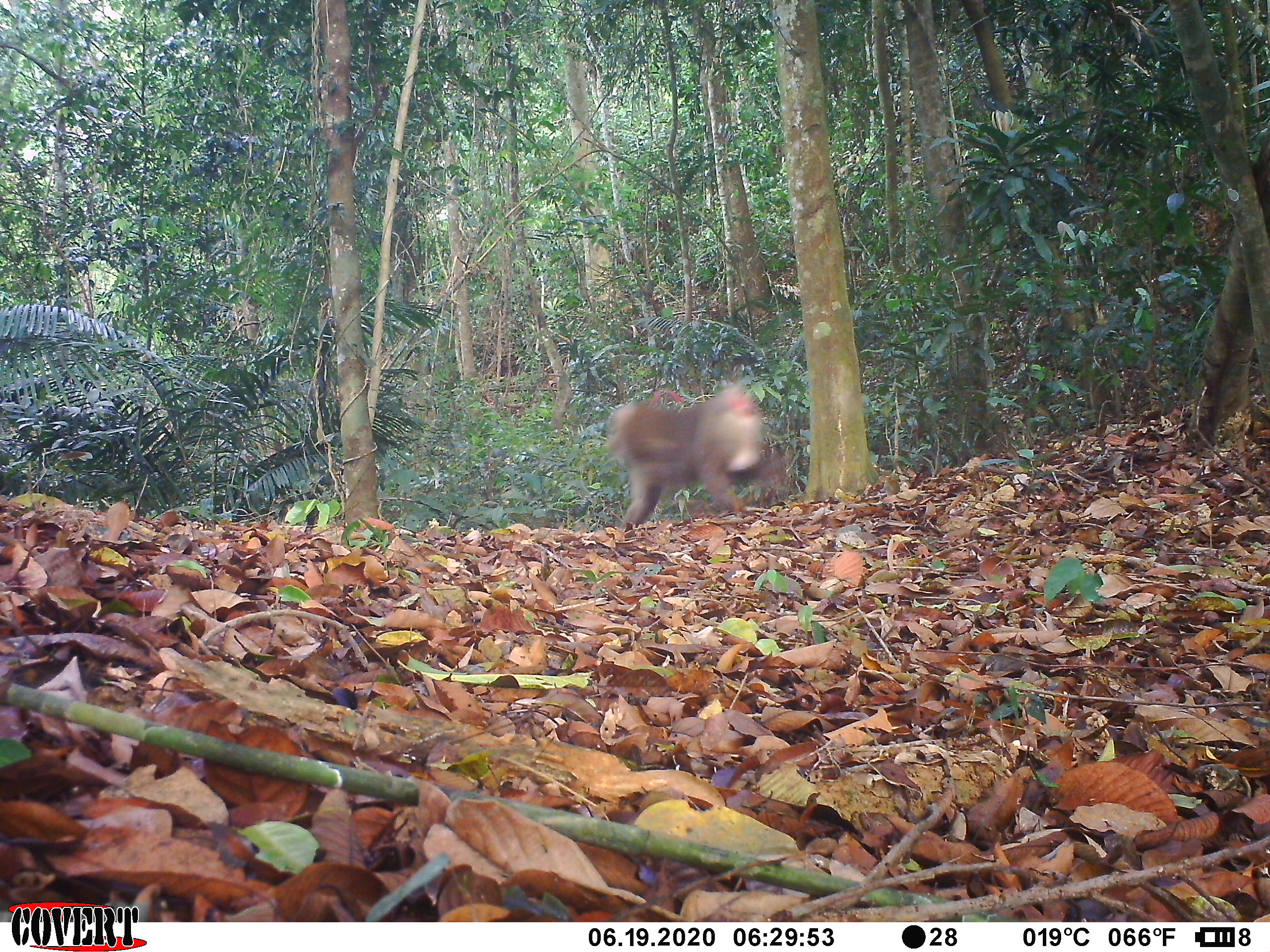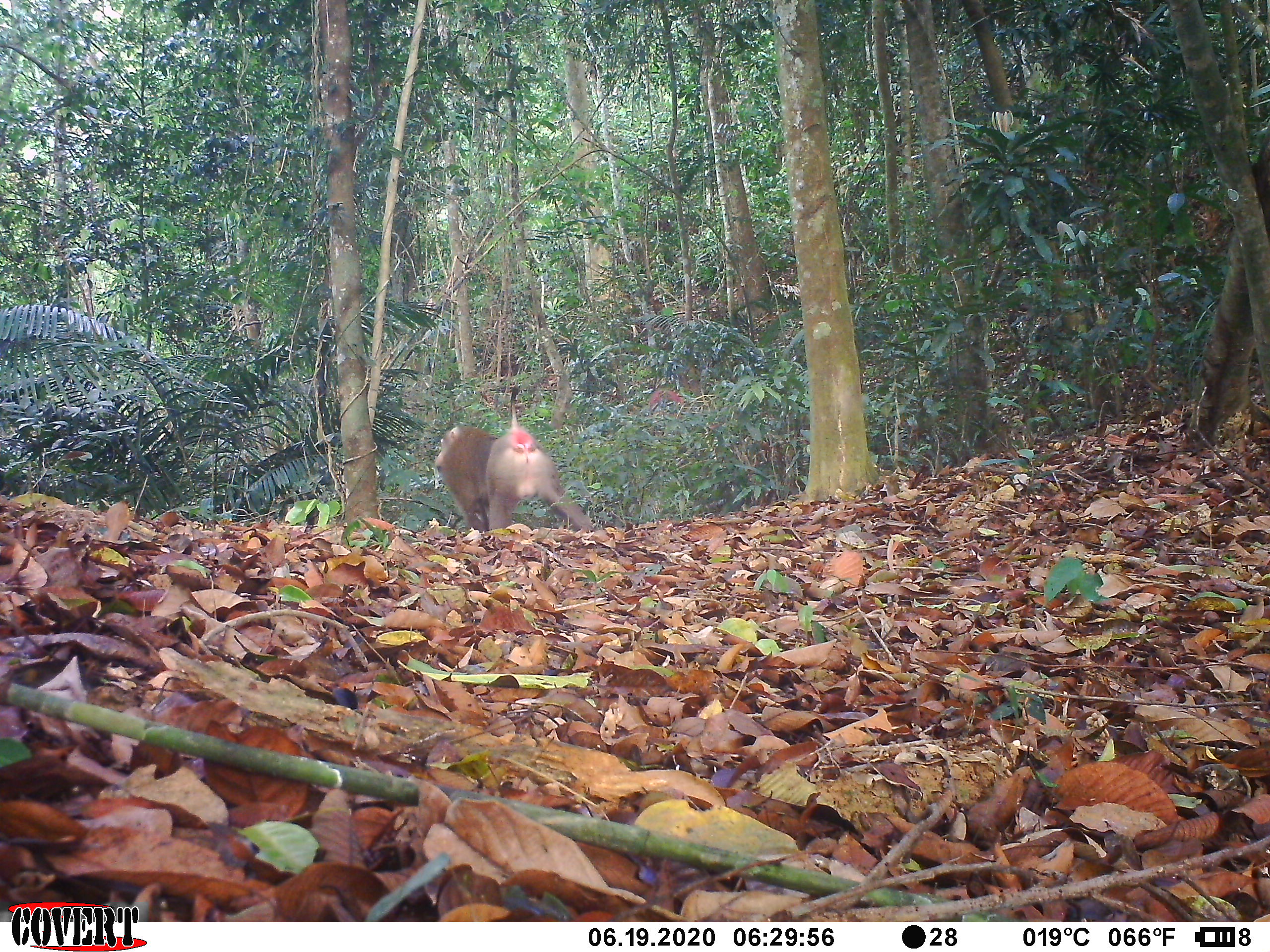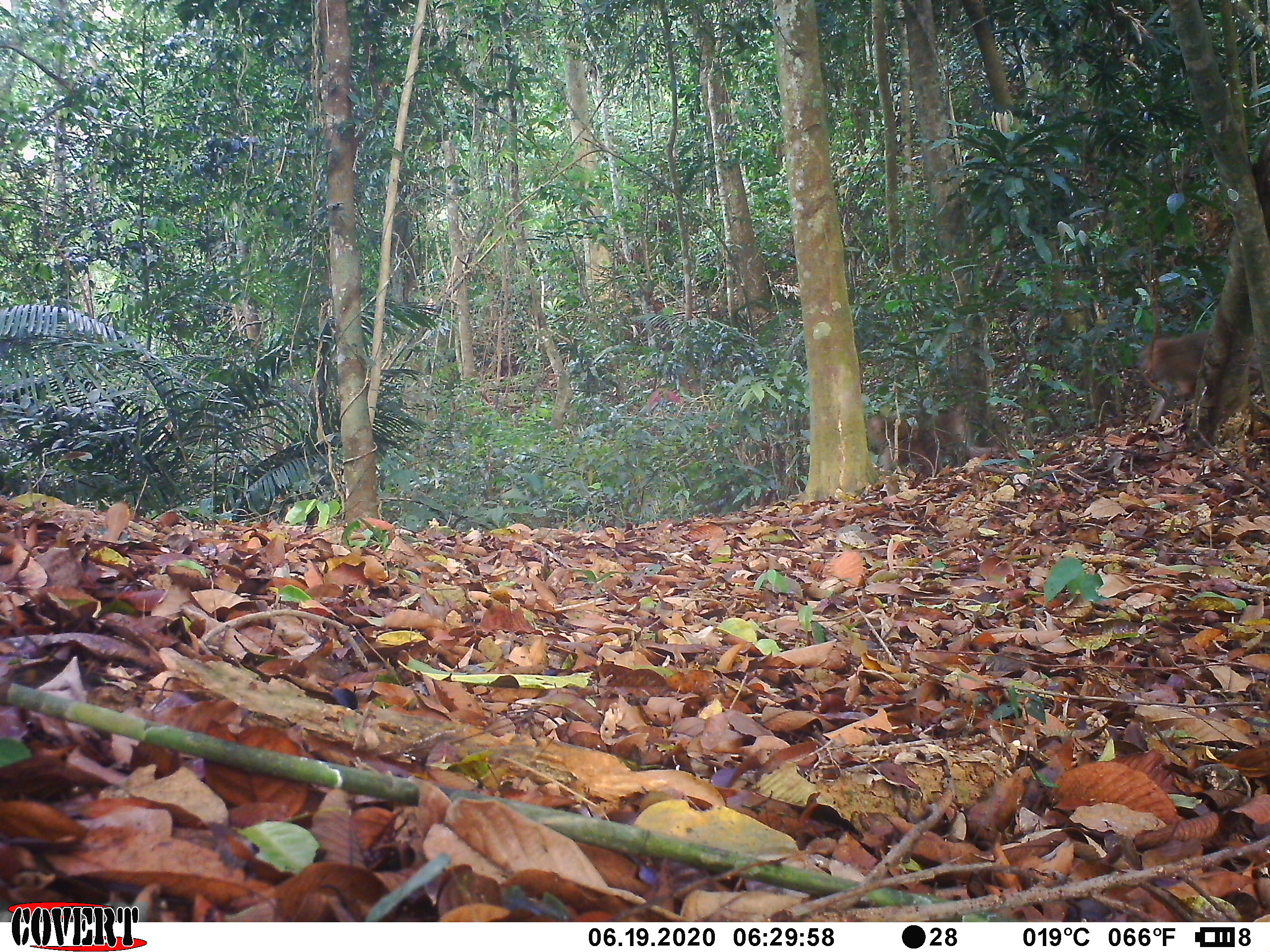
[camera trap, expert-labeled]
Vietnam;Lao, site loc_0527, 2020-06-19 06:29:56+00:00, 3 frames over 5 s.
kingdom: Animalia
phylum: Chordata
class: Mammalia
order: Primates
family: Cercopithecidae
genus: Macaca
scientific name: Macaca nemestrina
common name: pig-tailed macaque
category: pig tailed macaque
Pig tailed macaque (pig-tailed macaque) (Macaca nemestrina). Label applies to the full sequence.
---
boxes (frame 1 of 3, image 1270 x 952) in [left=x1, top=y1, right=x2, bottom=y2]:
pig tailed macaque: [left=604, top=380, right=784, bottom=529]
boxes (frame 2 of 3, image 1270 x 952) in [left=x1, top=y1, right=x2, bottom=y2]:
pig tailed macaque: [left=432, top=384, right=596, bottom=534]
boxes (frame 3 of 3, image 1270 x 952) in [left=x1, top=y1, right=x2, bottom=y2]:
pig tailed macaque: [left=1139, top=329, right=1265, bottom=424]; [left=880, top=401, right=1004, bottom=477]; [left=864, top=407, right=912, bottom=454]